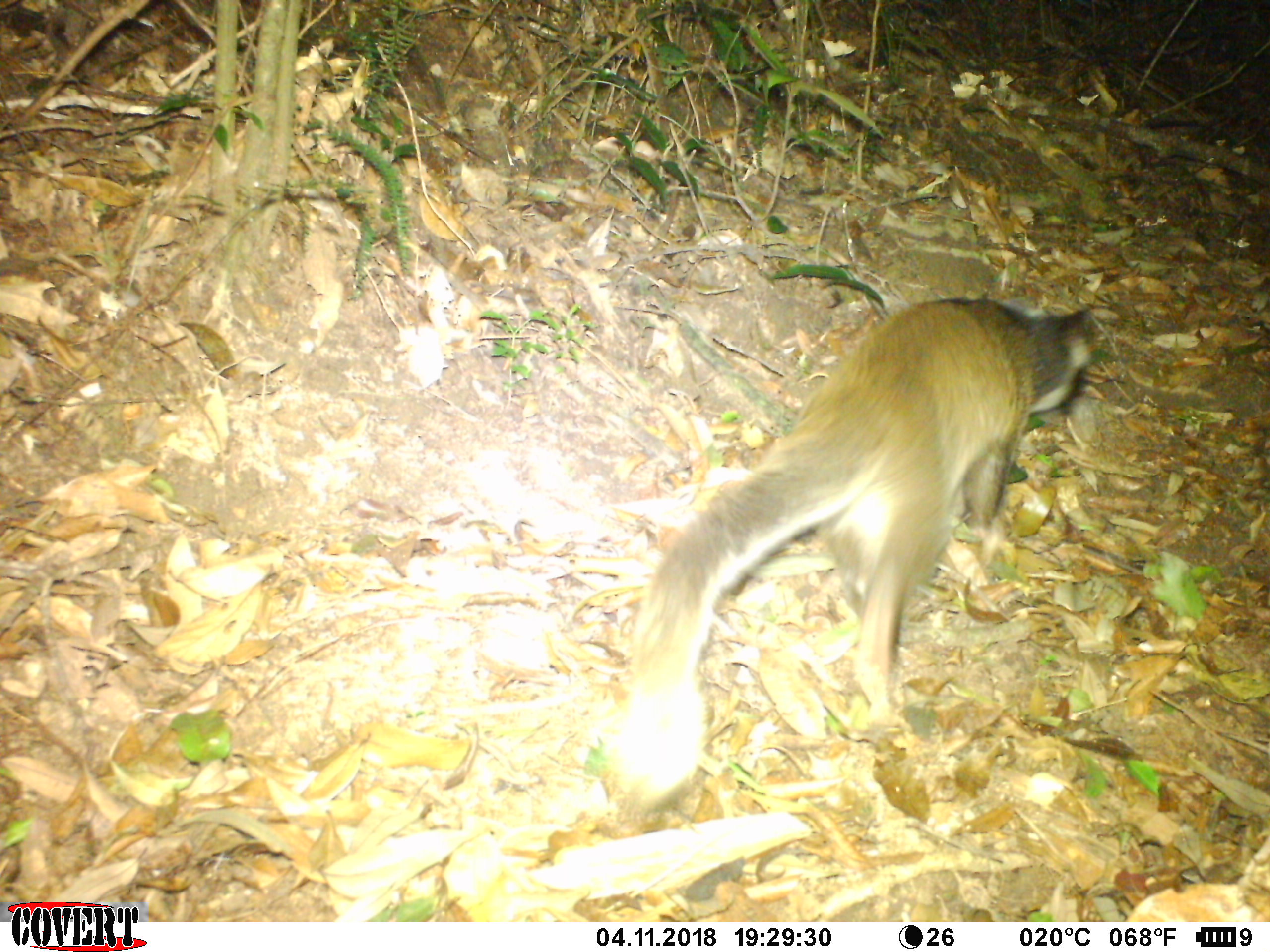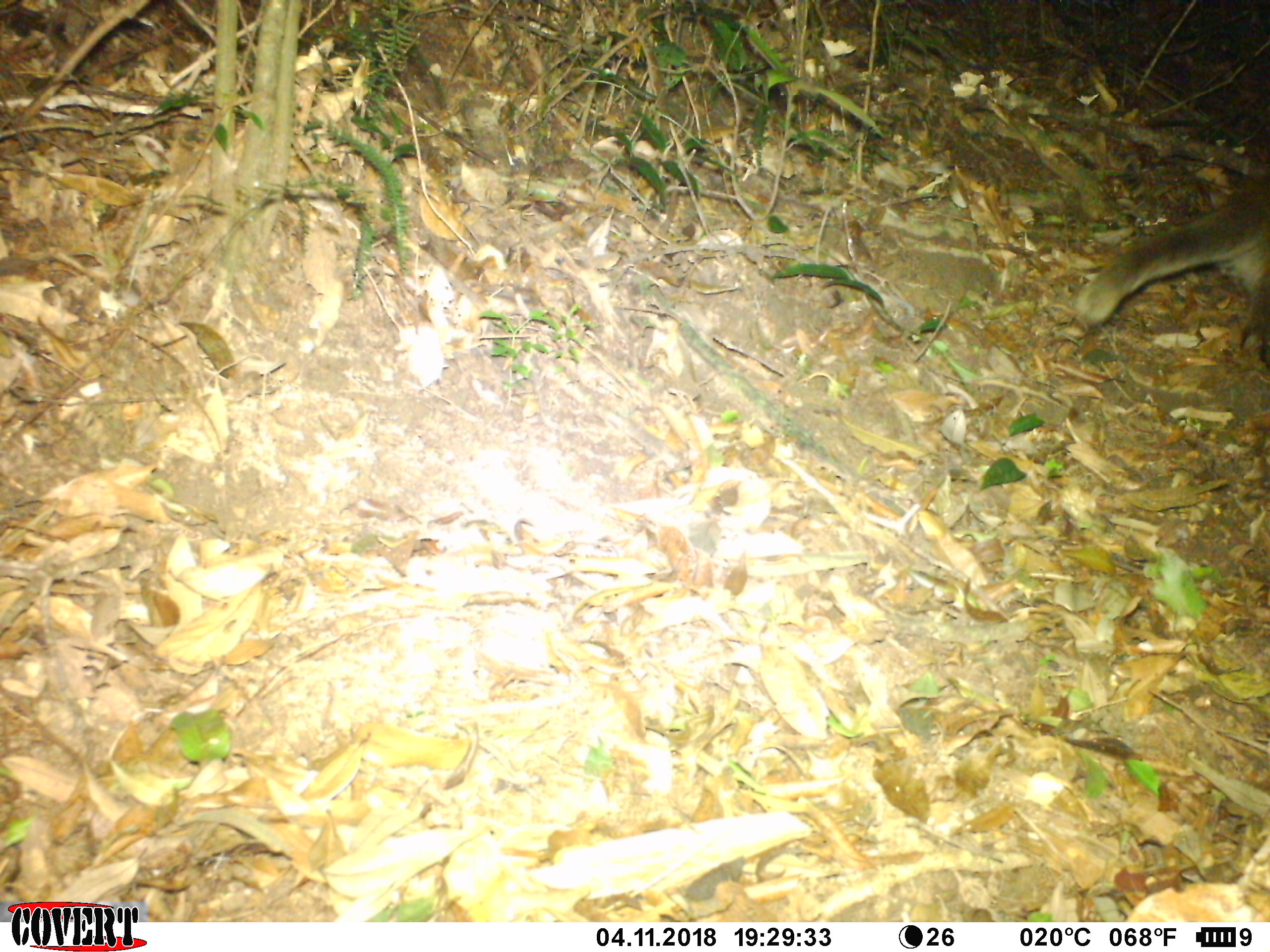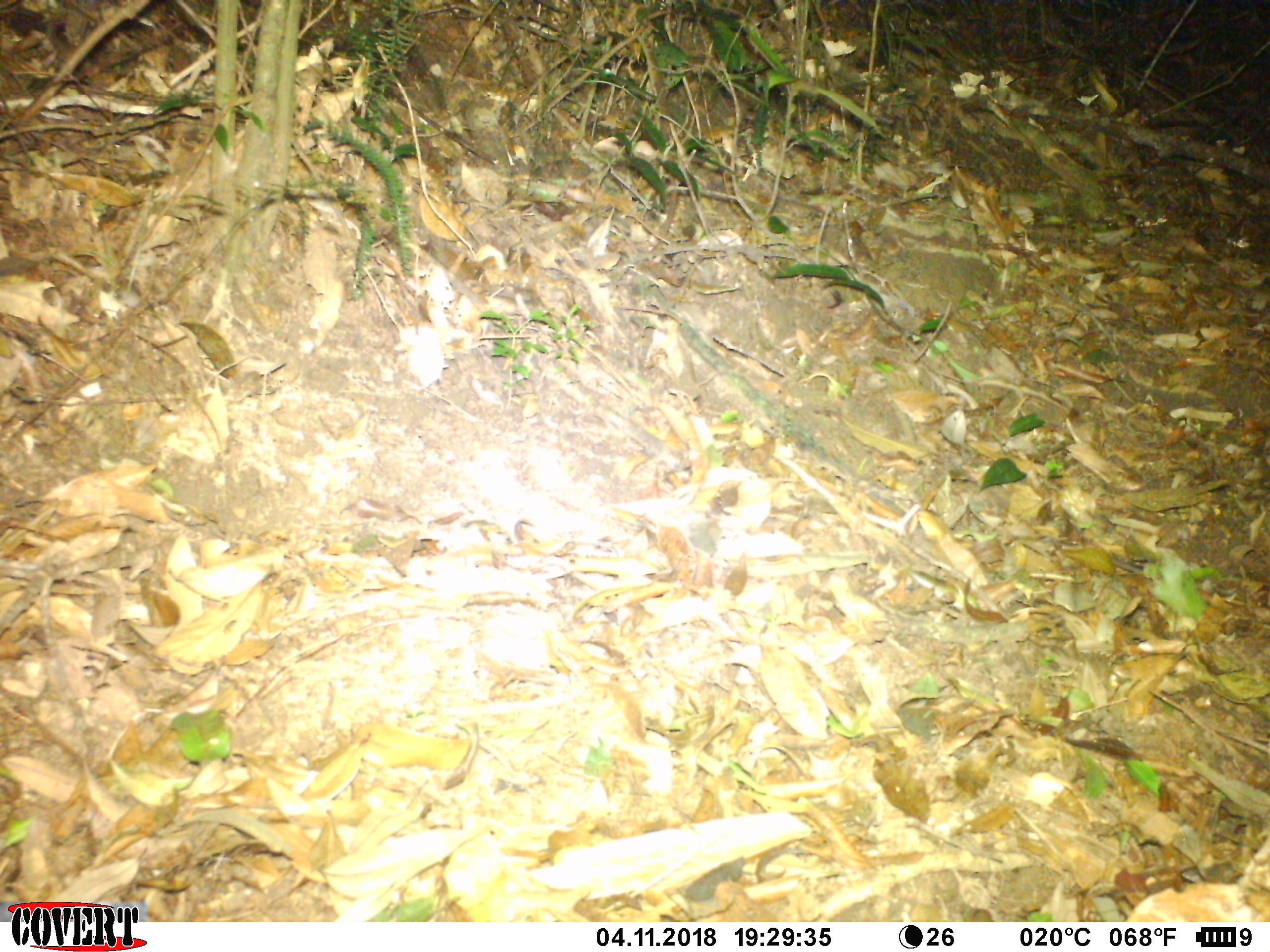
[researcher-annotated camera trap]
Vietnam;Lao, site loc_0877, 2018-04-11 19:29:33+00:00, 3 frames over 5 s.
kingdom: Animalia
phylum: Chordata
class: Mammalia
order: Carnivora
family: Viverridae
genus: Paguma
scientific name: Paguma larvata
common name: masked palm civet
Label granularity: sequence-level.